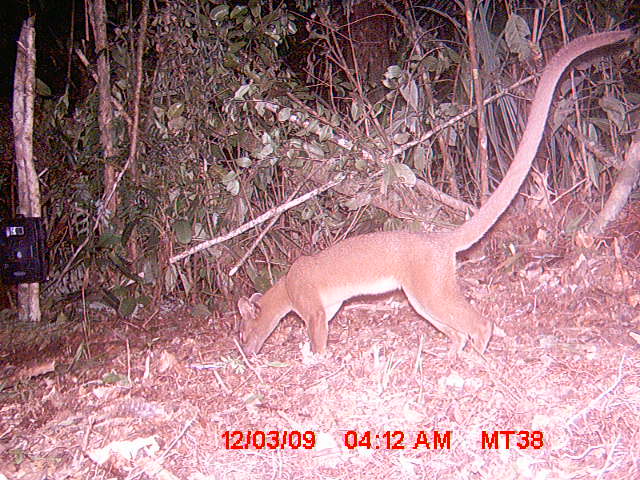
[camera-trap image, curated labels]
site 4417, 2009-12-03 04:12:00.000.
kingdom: Animalia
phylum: Chordata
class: Mammalia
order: Carnivora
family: Eupleridae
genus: Cryptoprocta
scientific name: Cryptoprocta ferox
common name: fossa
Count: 1.